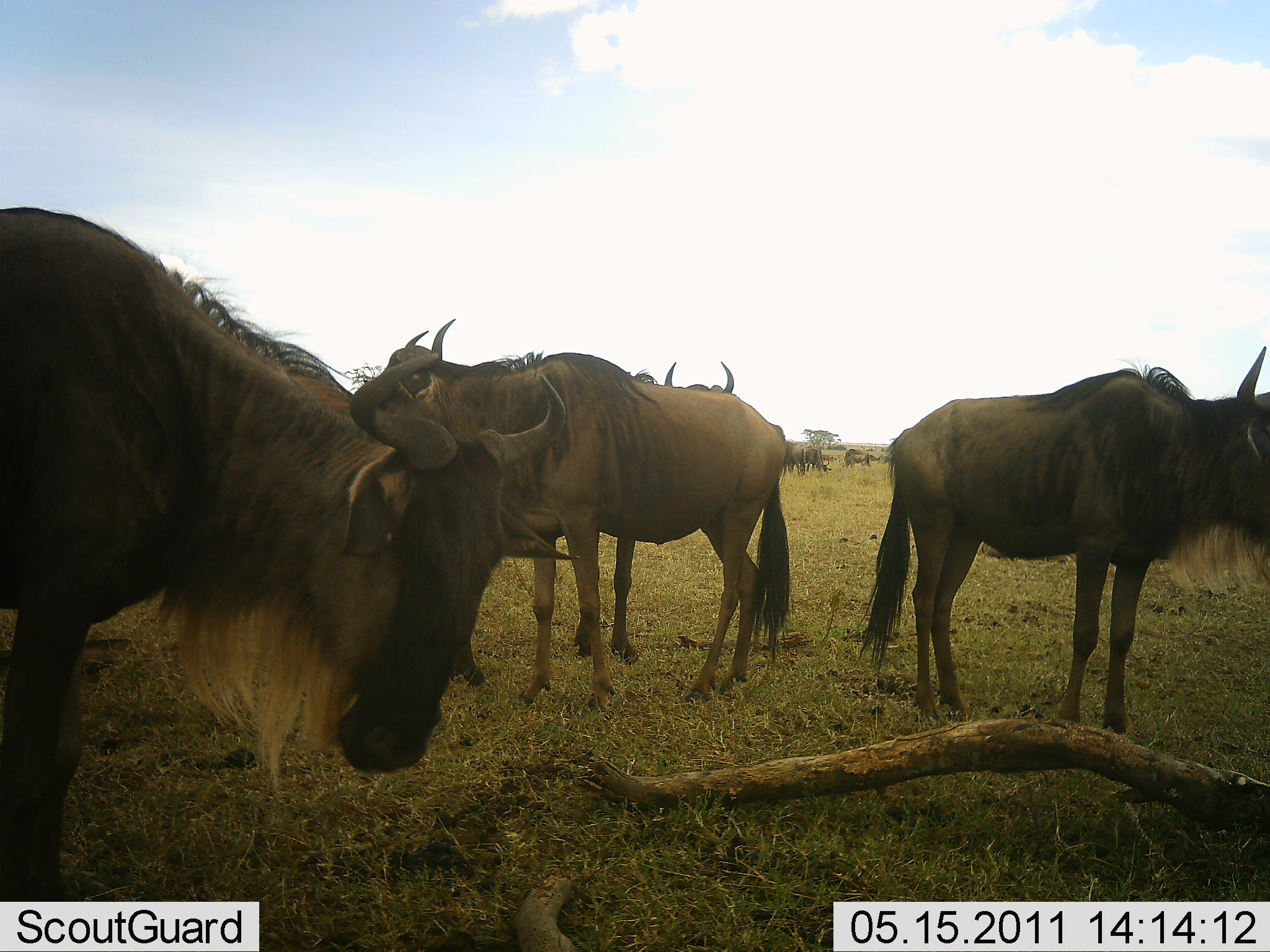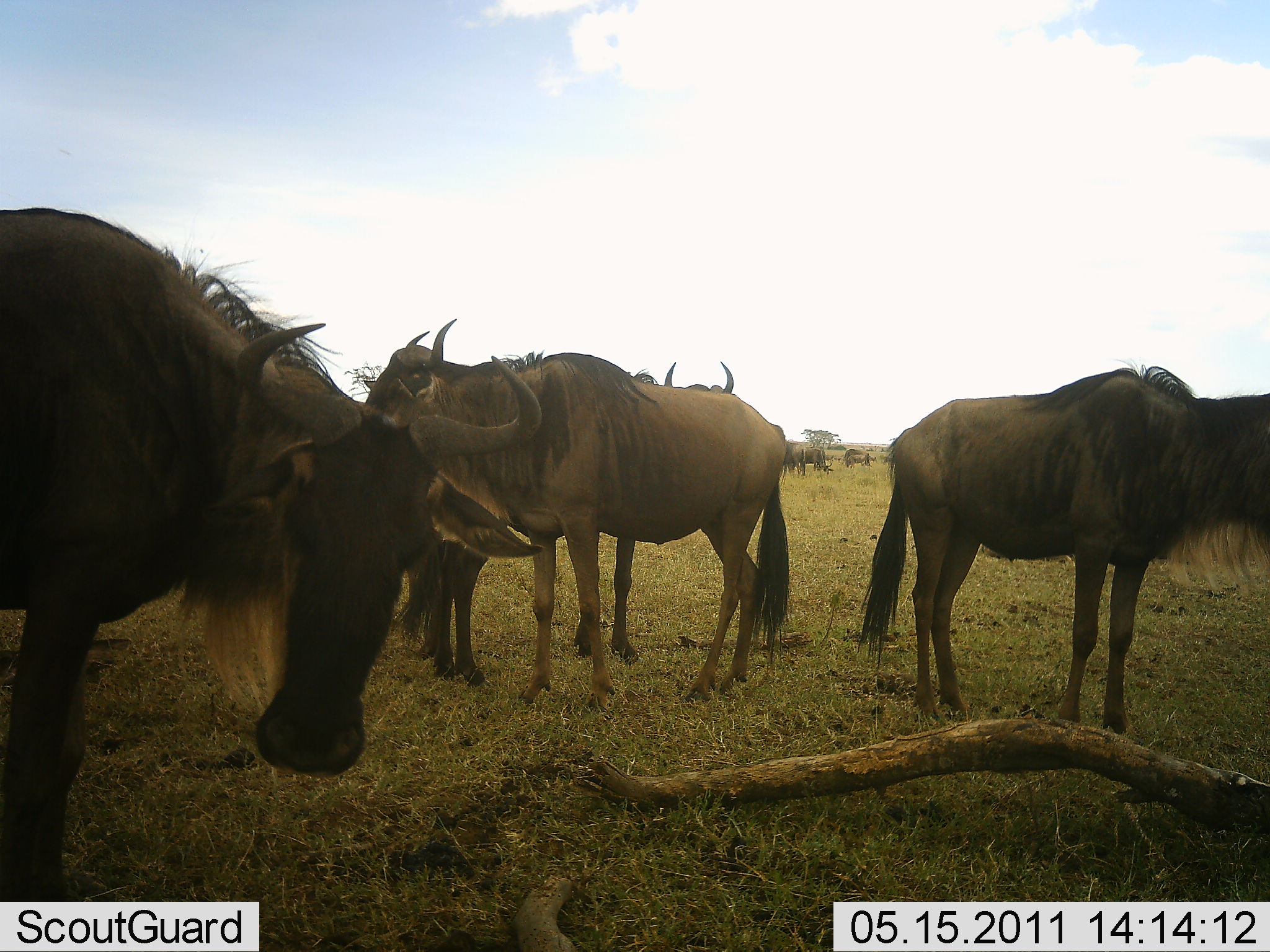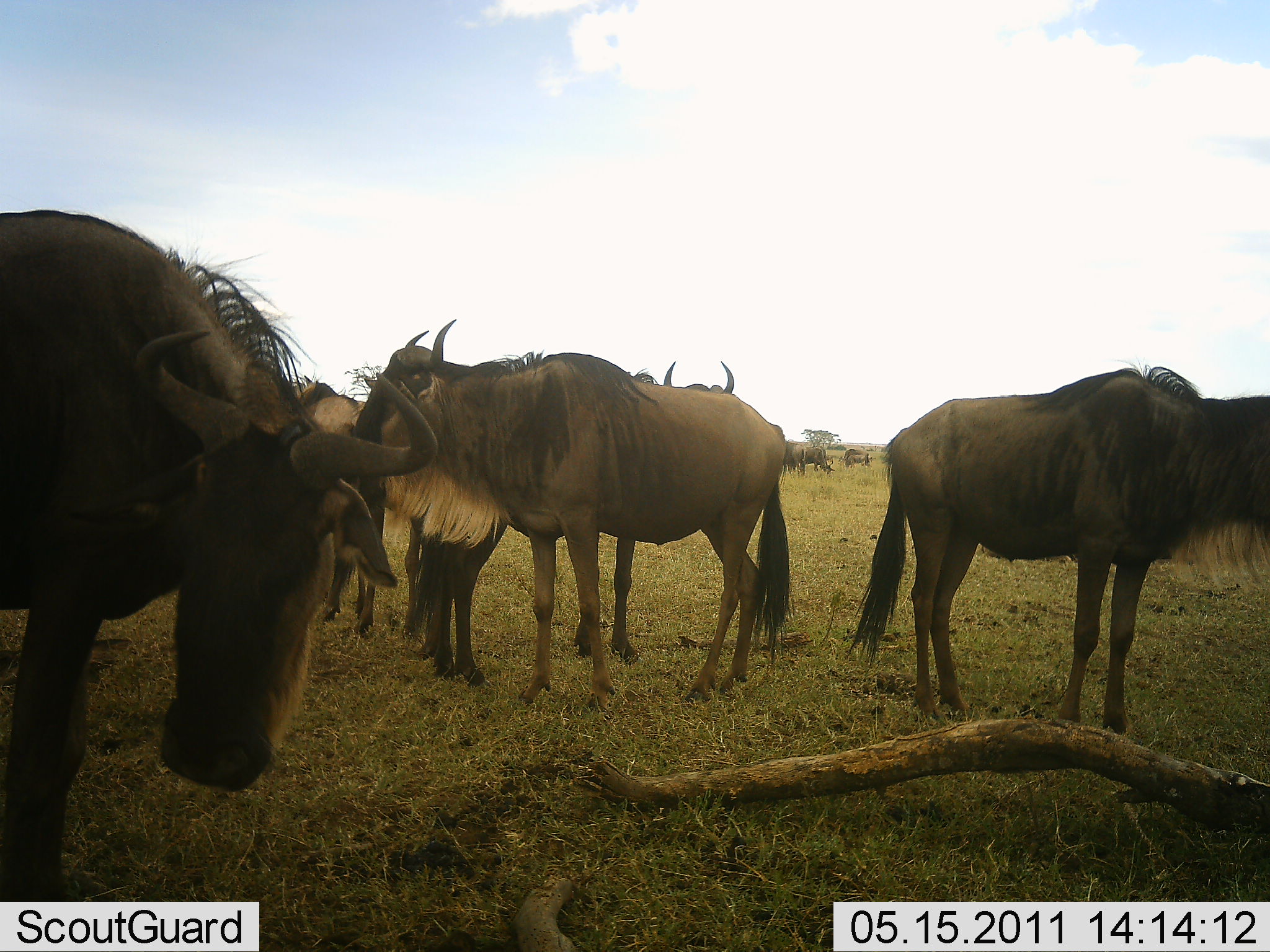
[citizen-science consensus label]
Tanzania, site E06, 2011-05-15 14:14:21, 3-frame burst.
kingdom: Animalia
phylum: Chordata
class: Mammalia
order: Artiodactyla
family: Bovidae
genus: Connochaetes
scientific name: Connochaetes taurinus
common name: blue wildebeest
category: wildebeest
Wildebeest (blue wildebeest) (Connochaetes taurinus), count 6. Behavior (volunteer vote fractions): standing 80%, resting 0%, moving 20%, interacting 10%. Young present (vote fraction): 0%. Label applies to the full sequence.